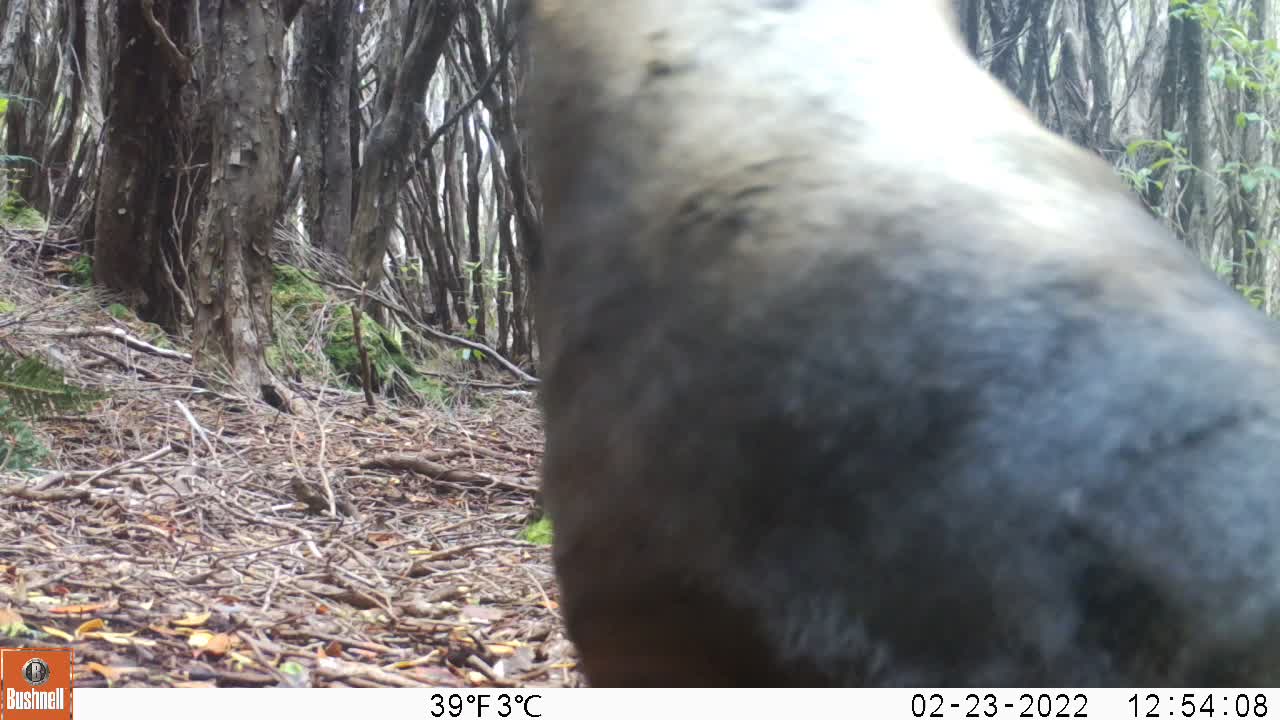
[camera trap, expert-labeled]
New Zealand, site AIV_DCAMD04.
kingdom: Animalia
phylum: Chordata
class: Mammalia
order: Carnivora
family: Otariidae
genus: Phocarctos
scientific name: Phocarctos hookeri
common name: new zealand sea lion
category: sealion